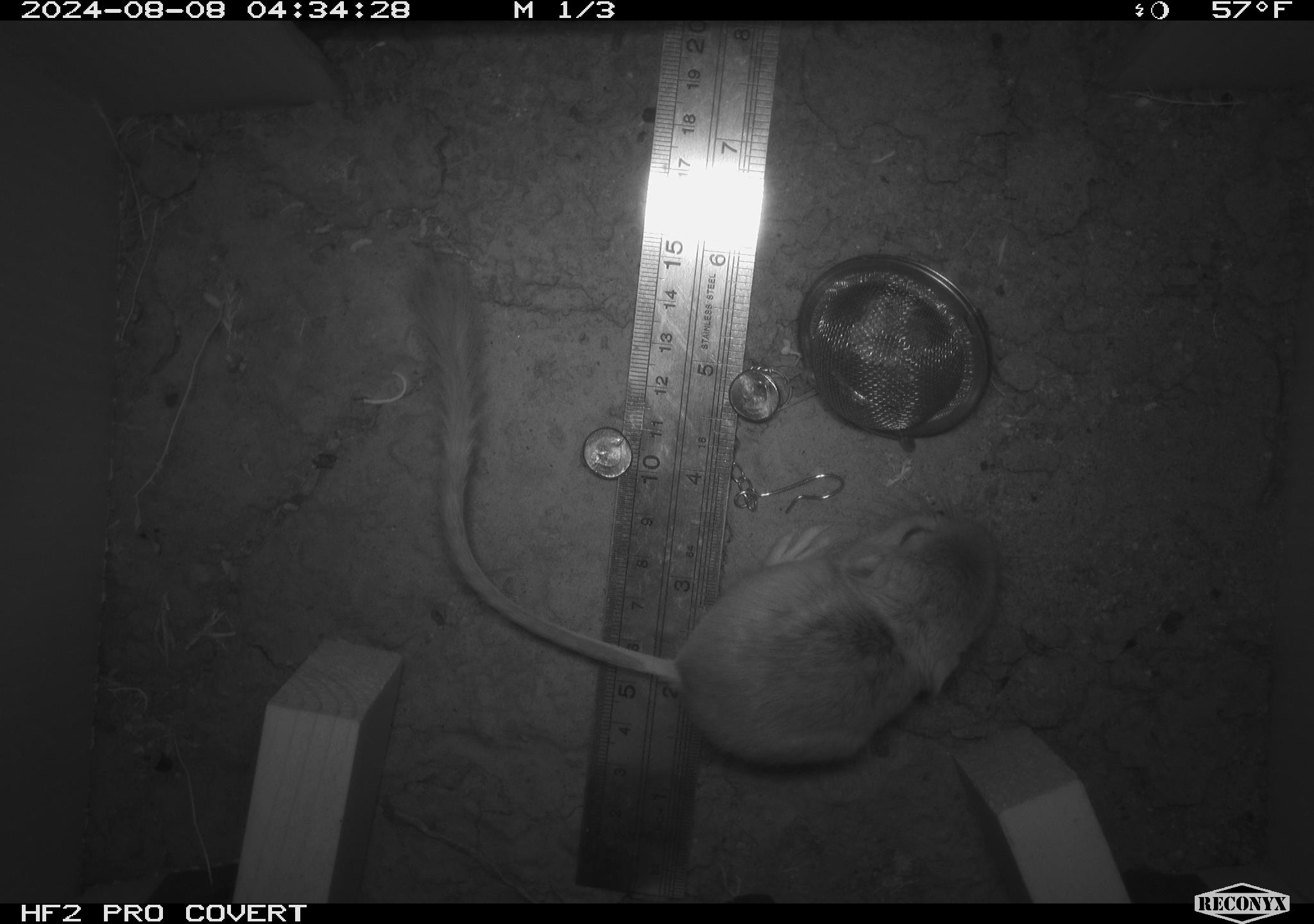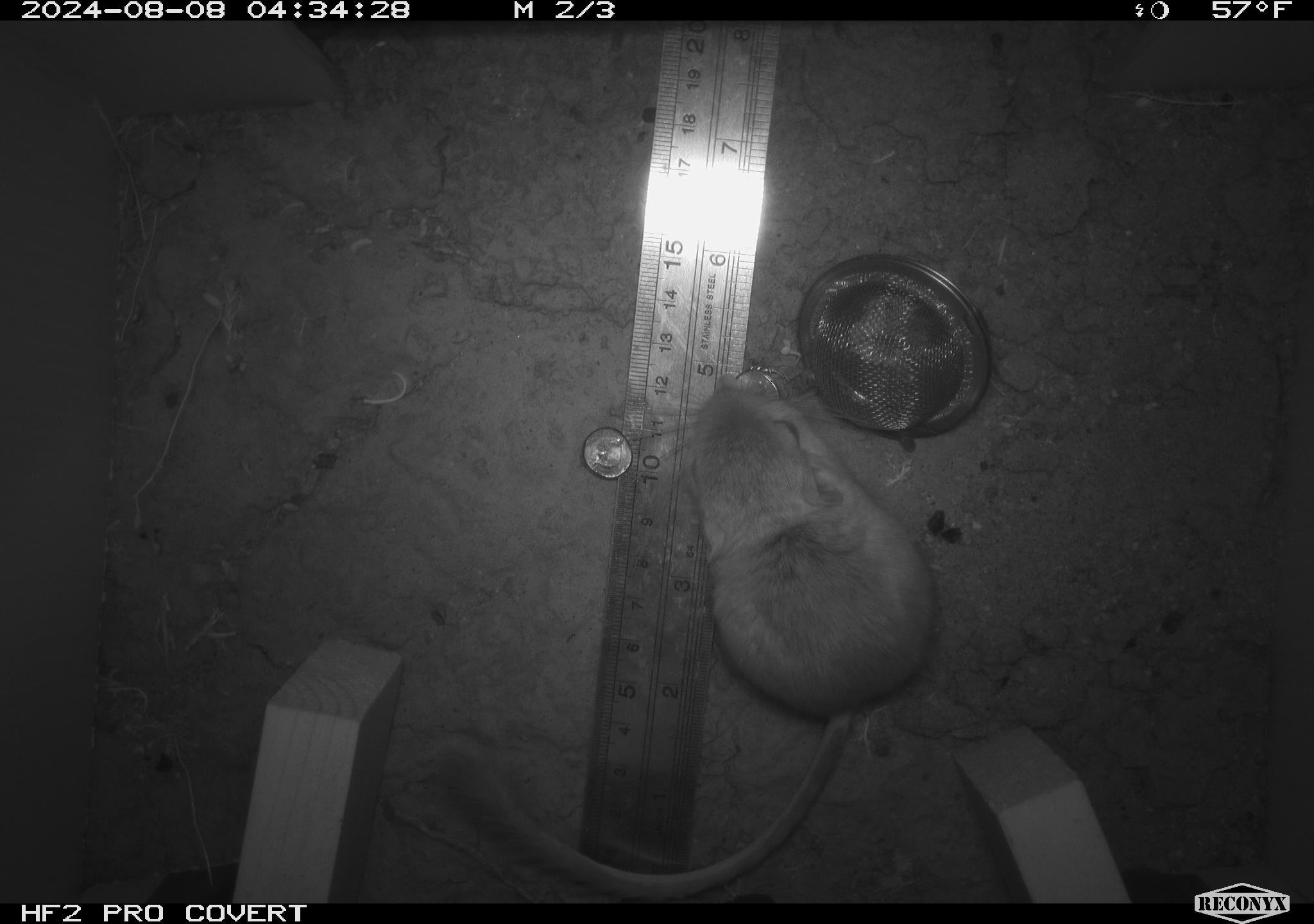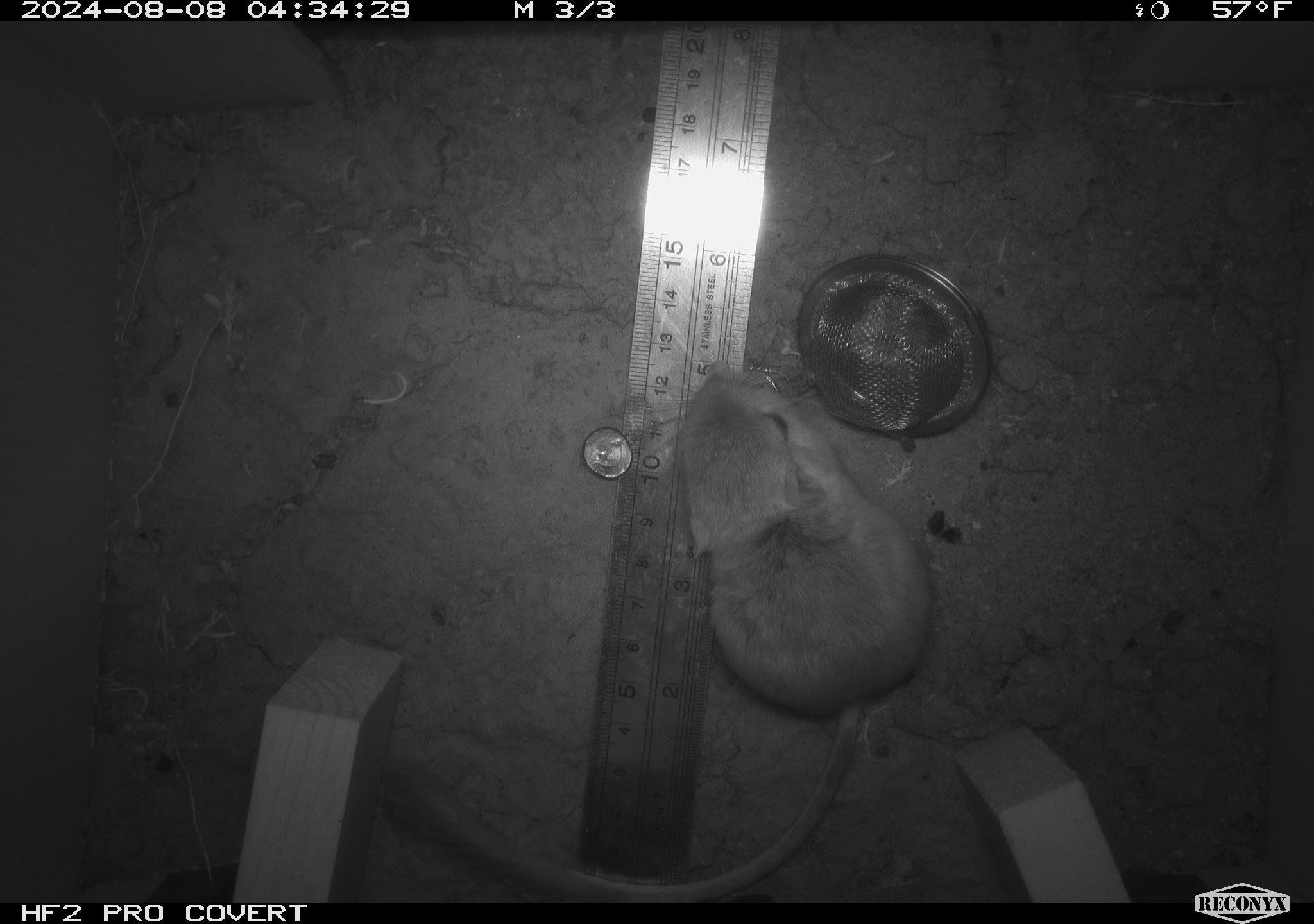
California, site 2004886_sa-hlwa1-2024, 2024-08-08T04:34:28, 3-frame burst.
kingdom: Animalia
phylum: Chordata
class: Mammalia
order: Rodentia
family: Heteromyidae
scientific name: Heteromyidae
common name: kangaroo rats and pocket mice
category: heteromyidae family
Heteromyidae family (kangaroo rats and pocket mice) (Heteromyidae).